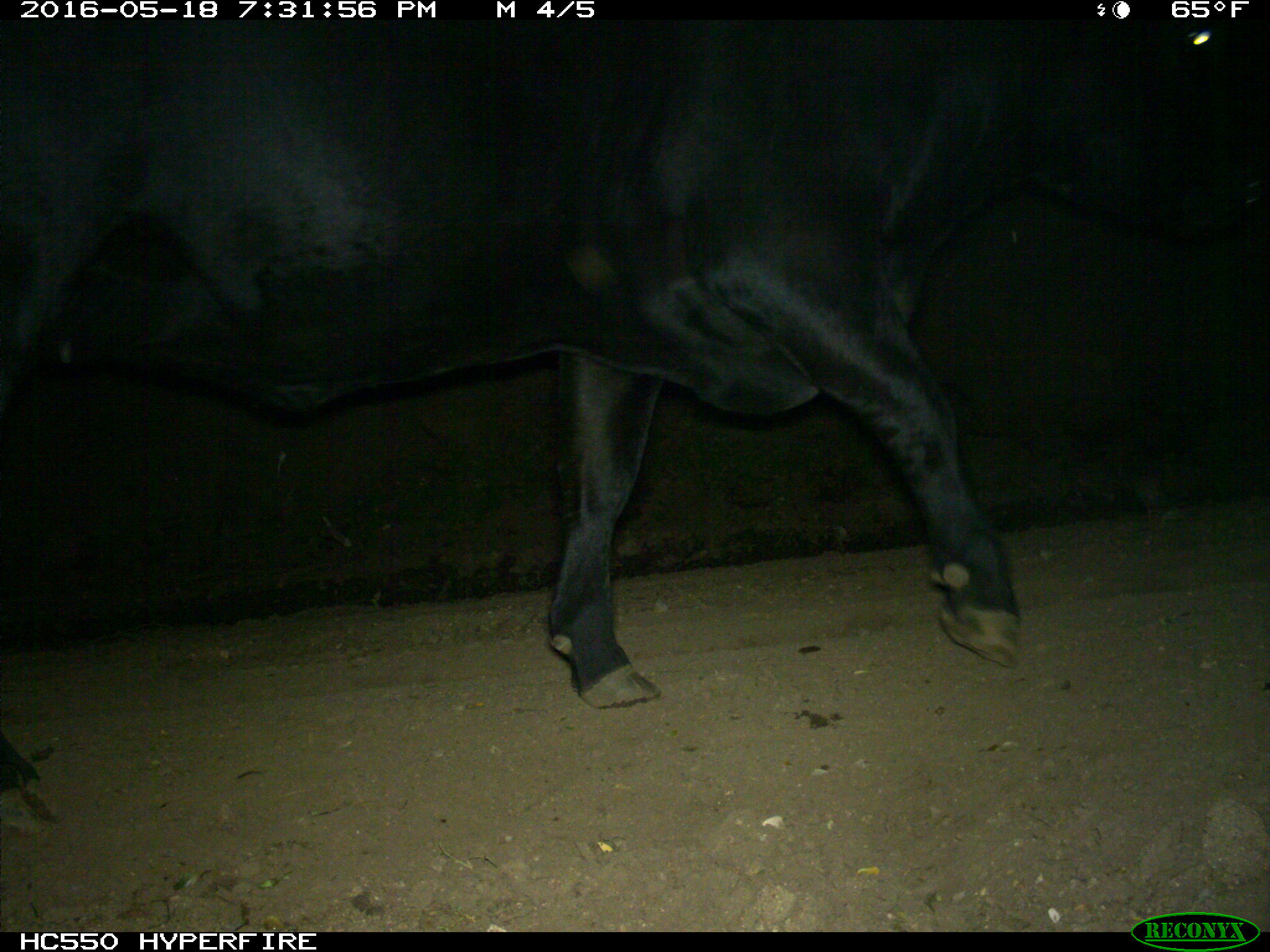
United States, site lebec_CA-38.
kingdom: Animalia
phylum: Chordata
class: Mammalia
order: Artiodactyla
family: Bovidae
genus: Bos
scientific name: Bos taurus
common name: domestic cow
Bos taurus (domestic cow).